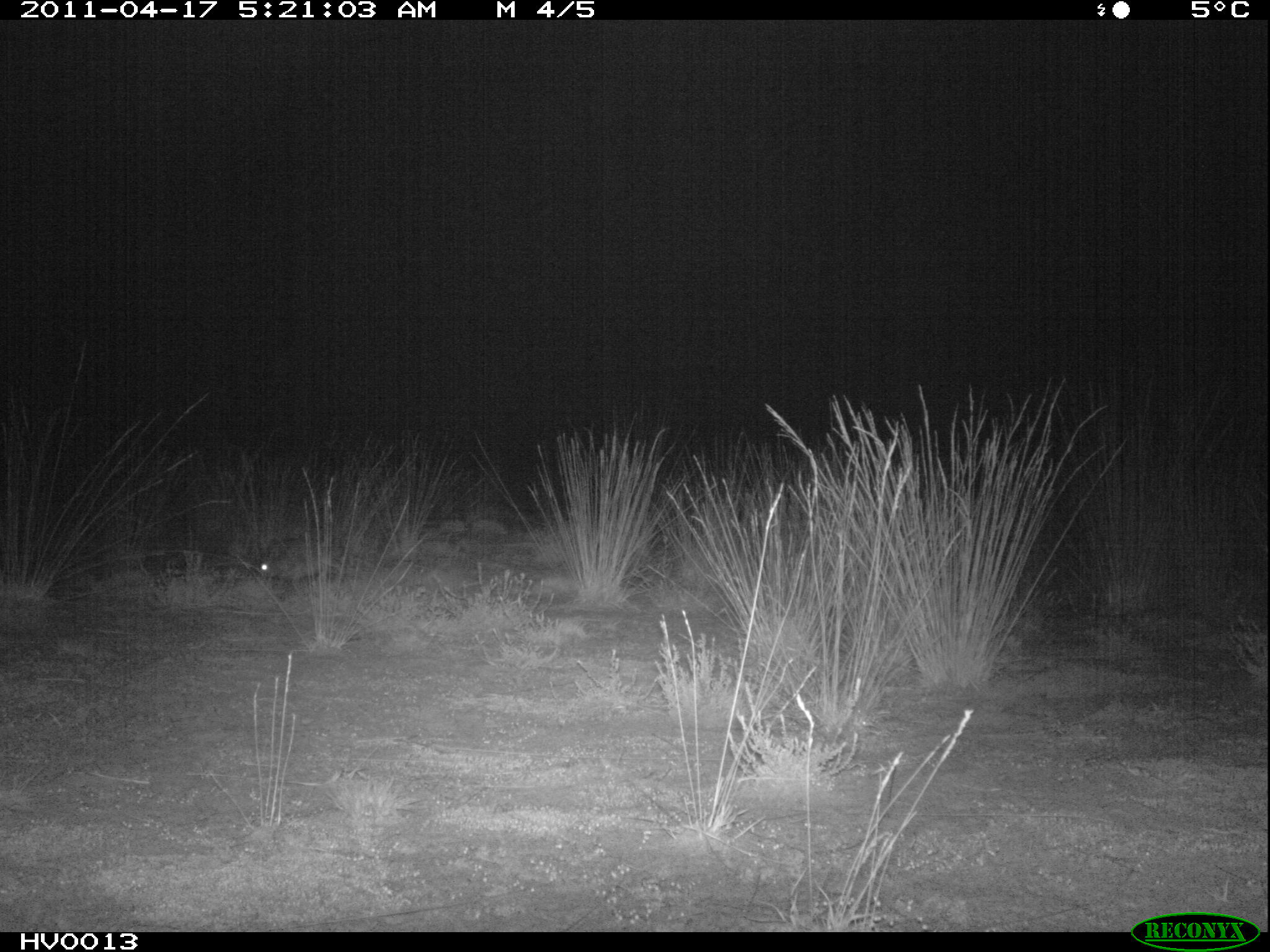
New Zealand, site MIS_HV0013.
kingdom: Animalia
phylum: Chordata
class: Mammalia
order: Lagomorpha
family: Leporidae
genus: Lepus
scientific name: Lepus europaeus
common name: brown hare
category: hare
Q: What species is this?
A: Hare (brown hare) (Lepus europaeus).